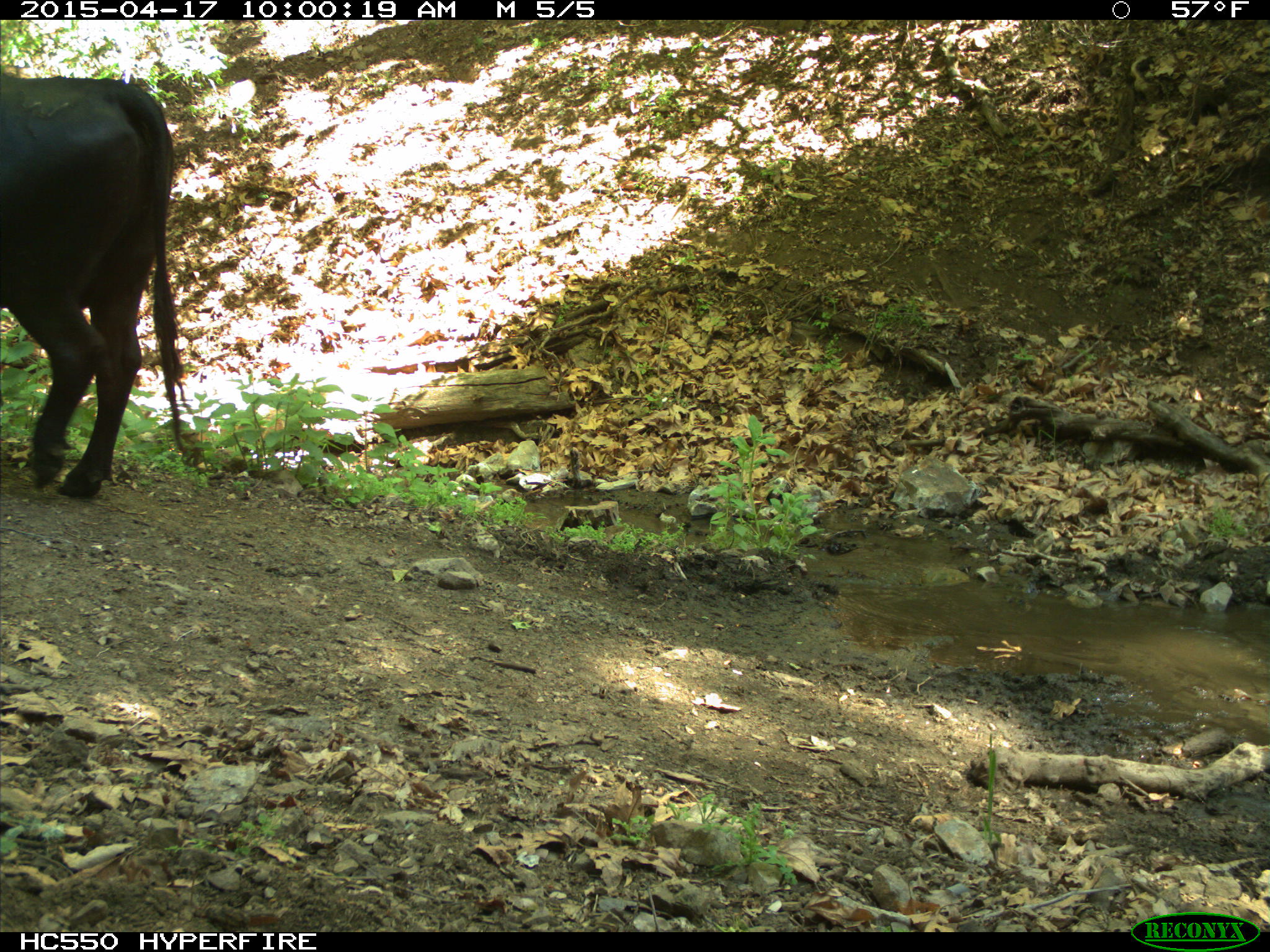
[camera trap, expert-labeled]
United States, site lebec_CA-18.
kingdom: Animalia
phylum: Chordata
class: Mammalia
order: Artiodactyla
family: Bovidae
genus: Bos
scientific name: Bos taurus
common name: domestic cow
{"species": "Bos taurus (domestic cow)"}